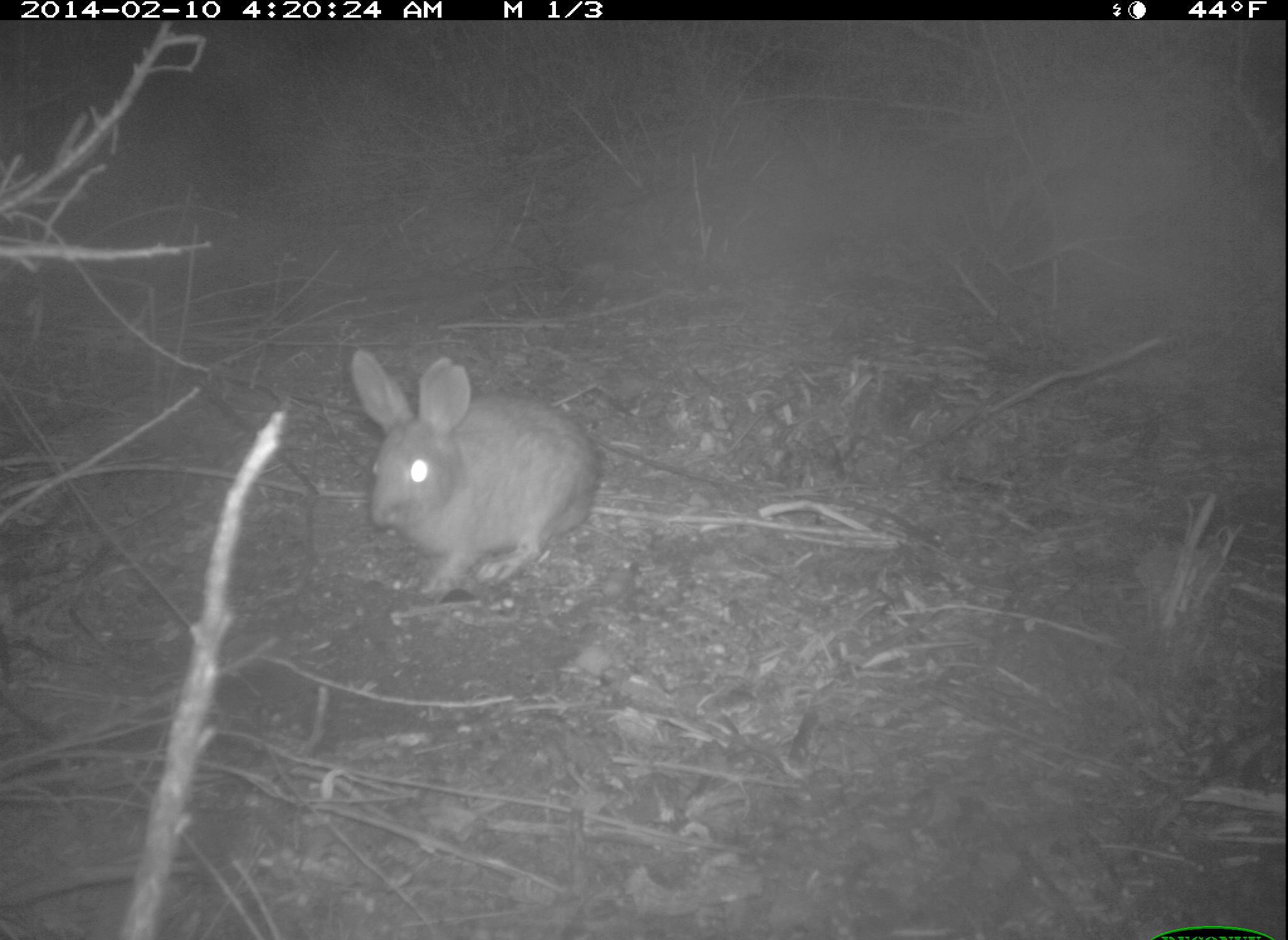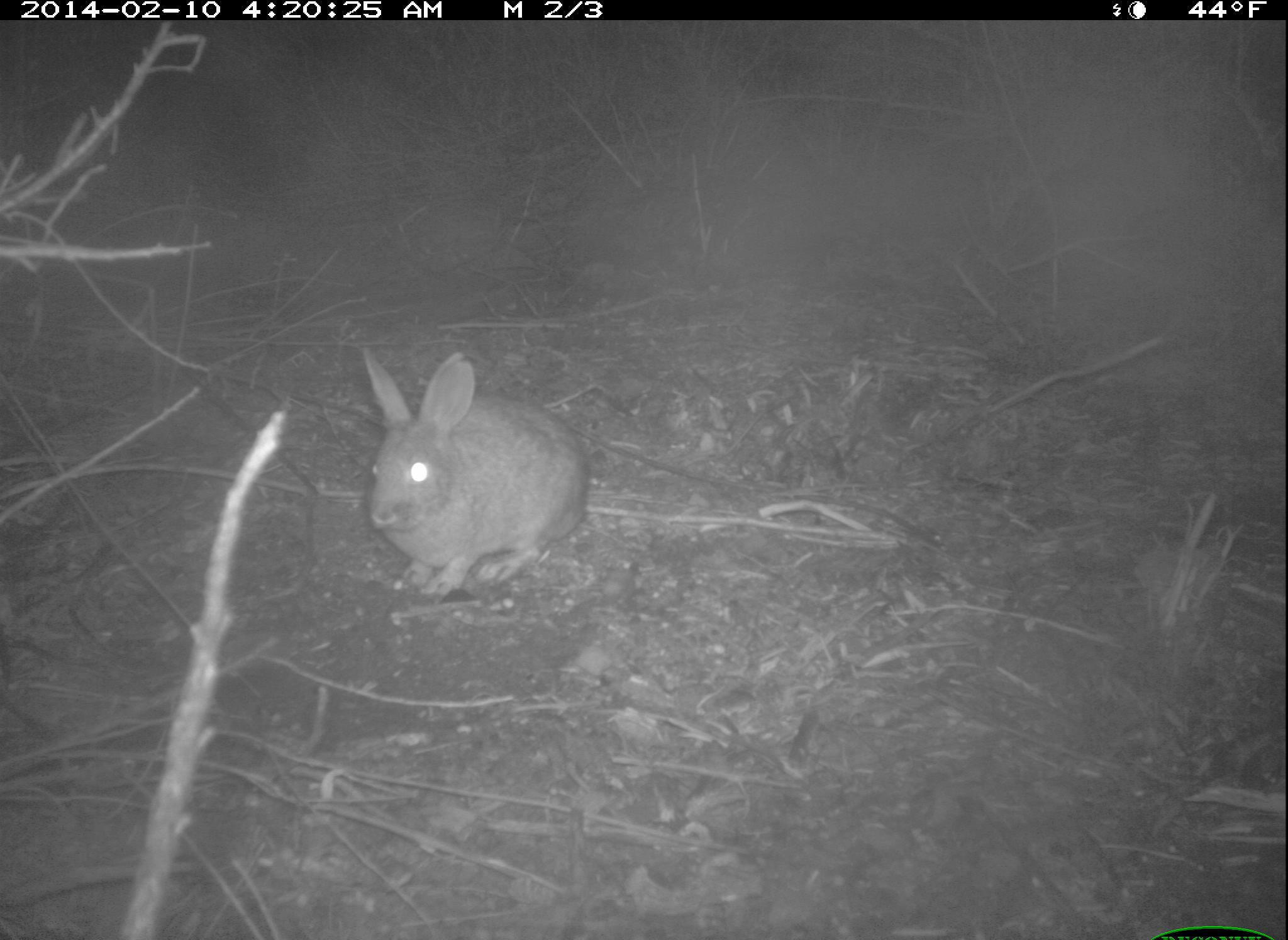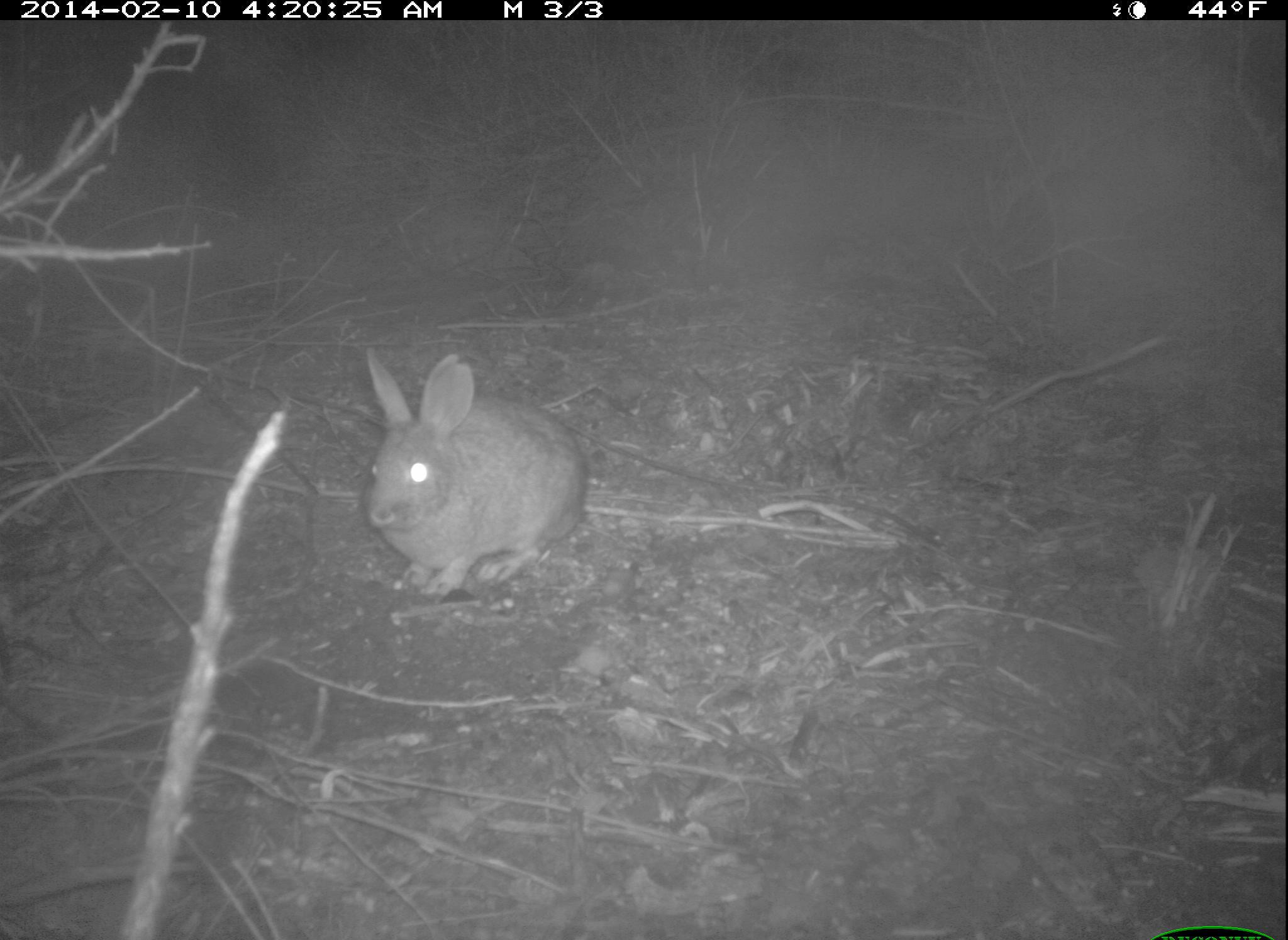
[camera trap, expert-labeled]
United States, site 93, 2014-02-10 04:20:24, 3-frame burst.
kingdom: Animalia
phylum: Chordata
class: Mammalia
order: Lagomorpha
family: Leporidae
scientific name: Leporidae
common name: rabbits and hares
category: rabbit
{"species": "rabbit (rabbits and hares) (Leporidae)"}